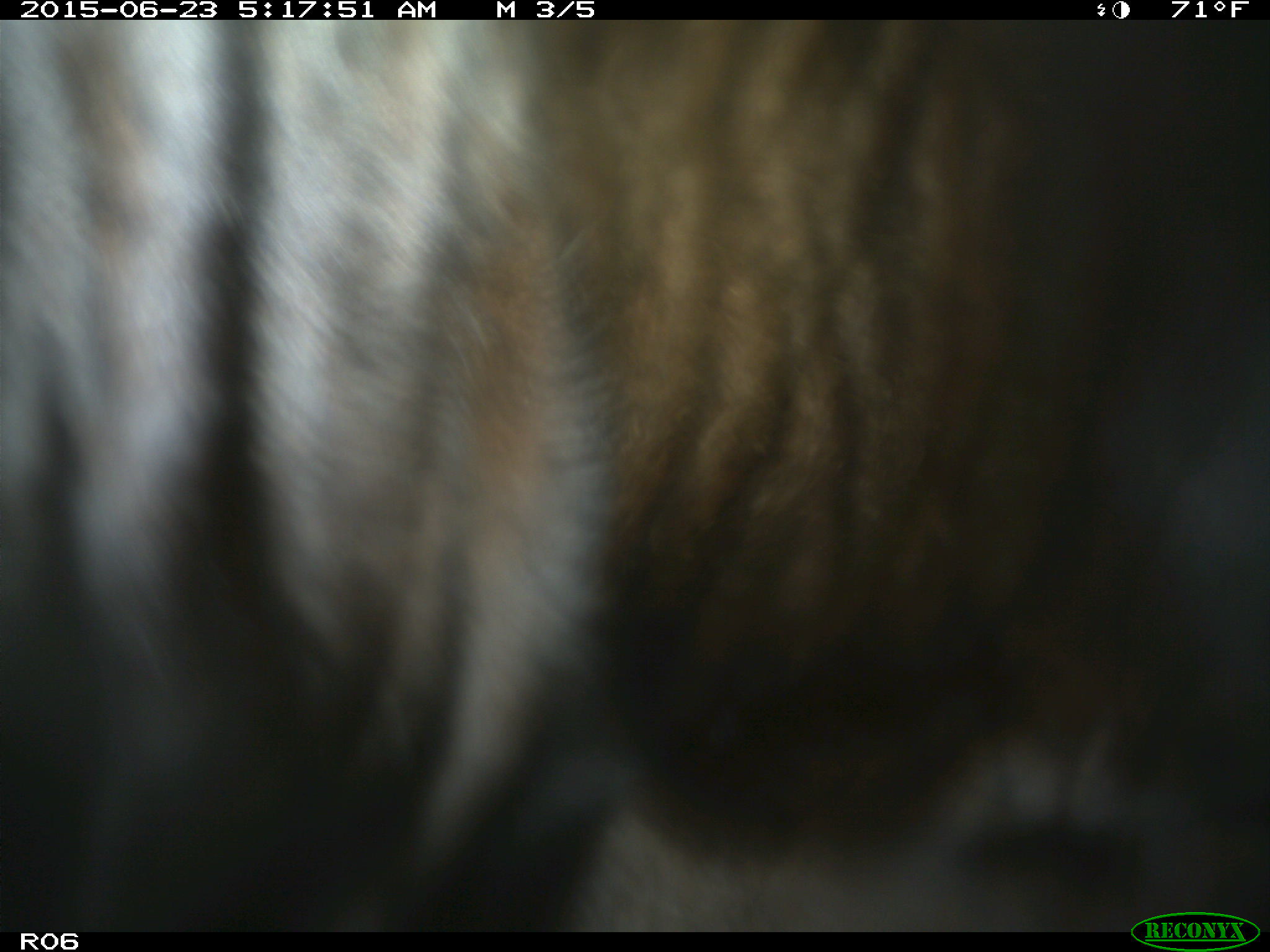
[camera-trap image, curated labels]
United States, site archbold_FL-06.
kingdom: Animalia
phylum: Chordata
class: Mammalia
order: Artiodactyla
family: Bovidae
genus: Bos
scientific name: Bos taurus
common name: domestic cow